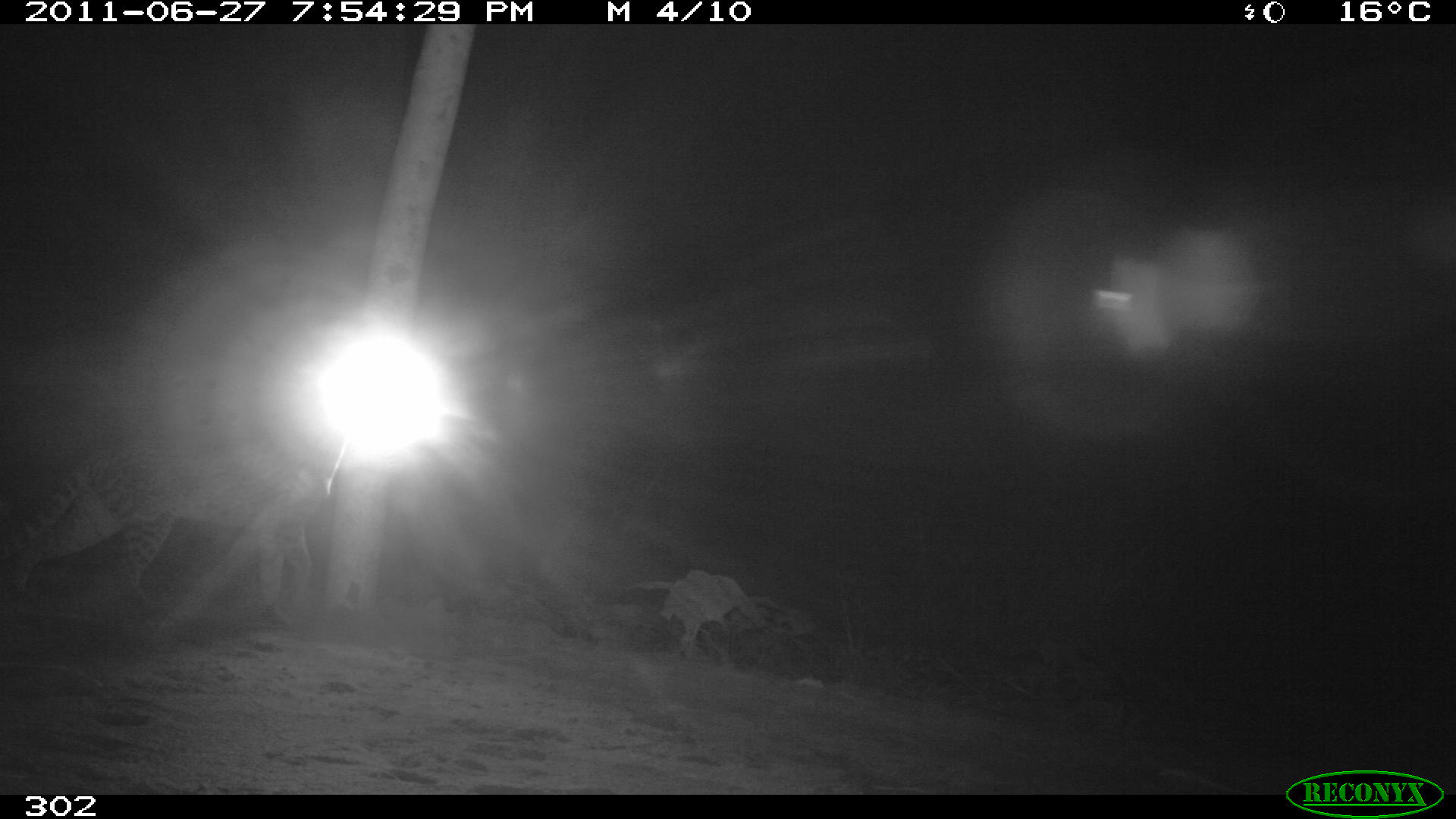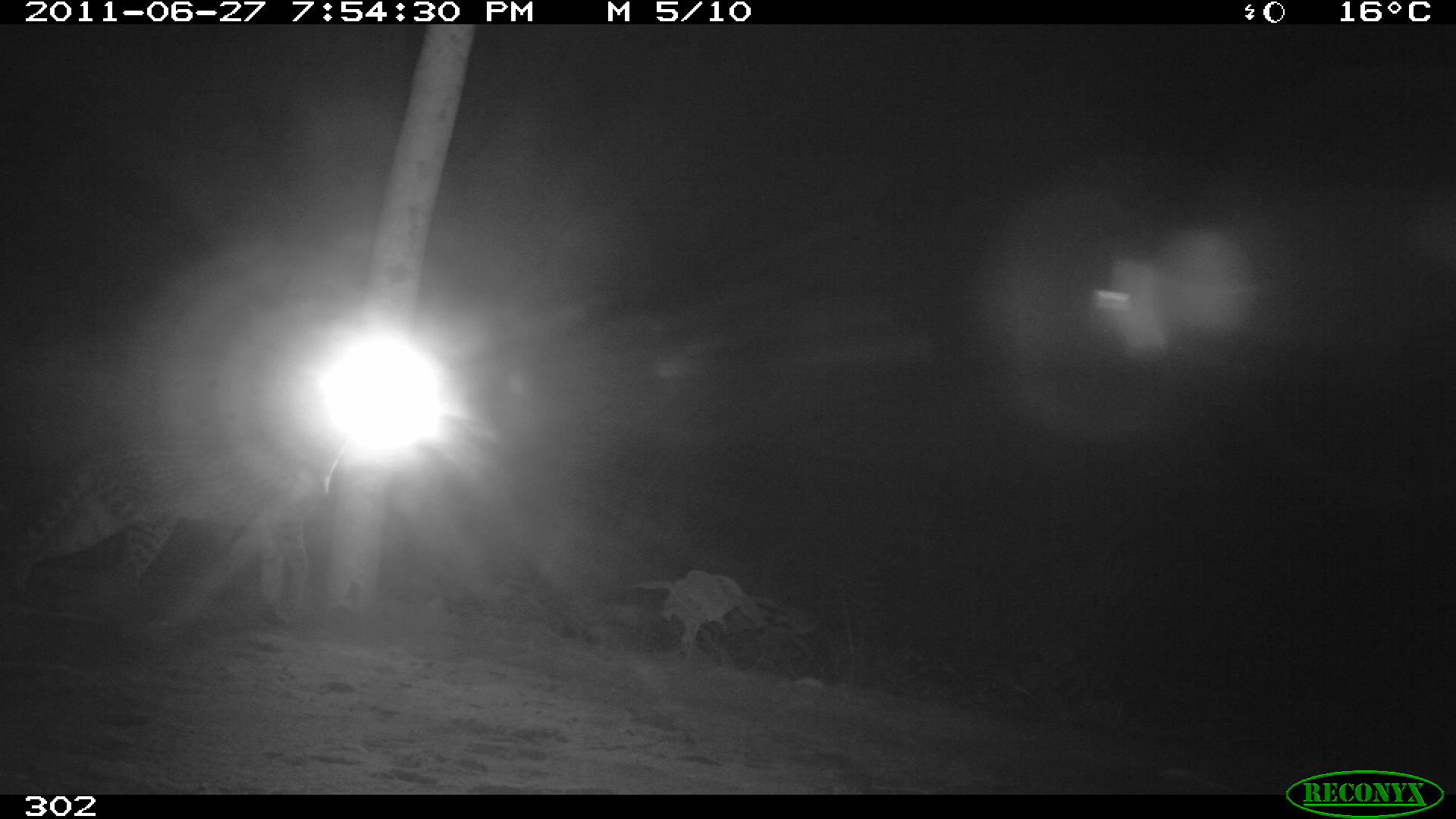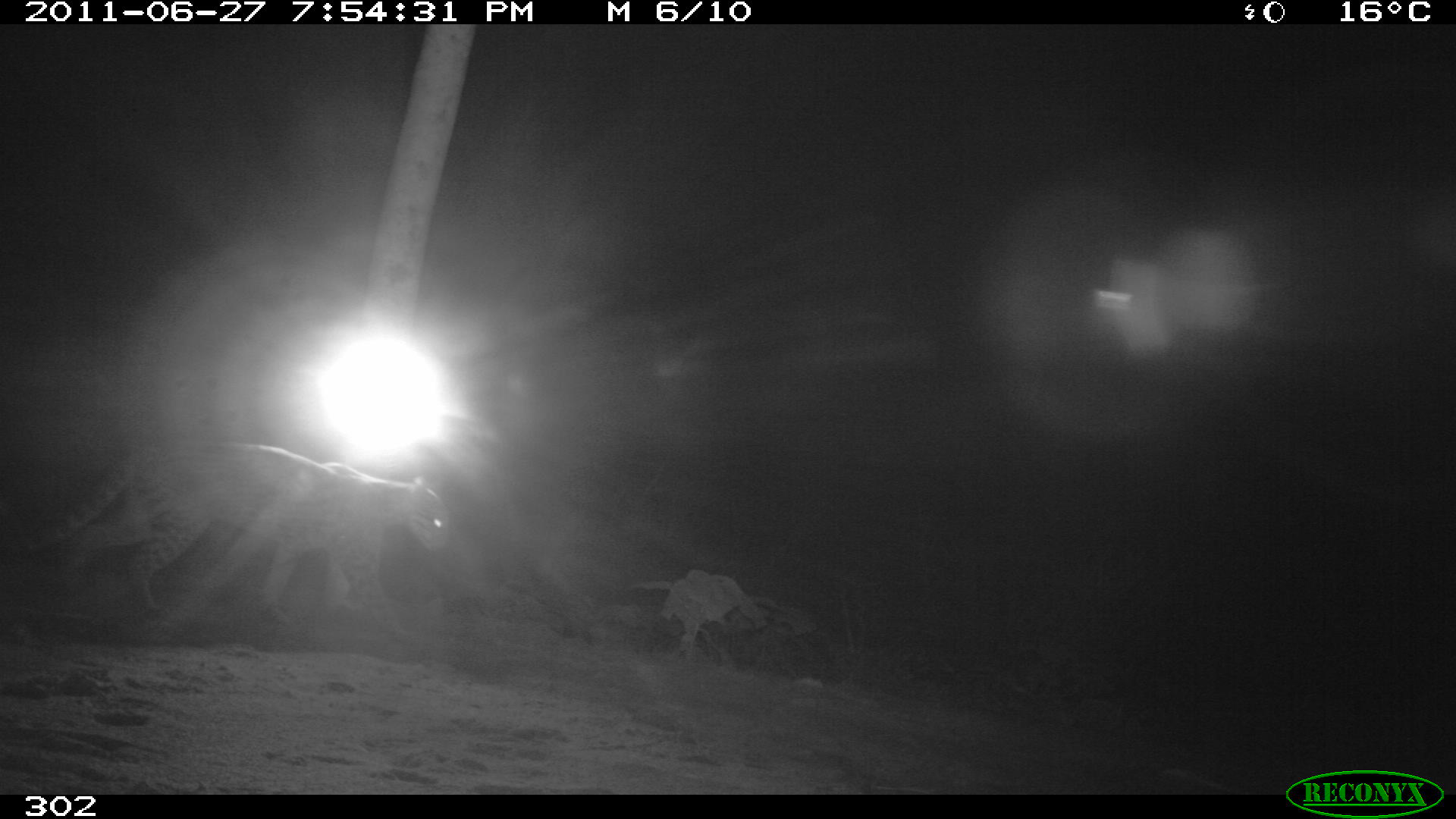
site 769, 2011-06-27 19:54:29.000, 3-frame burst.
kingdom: Animalia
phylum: Chordata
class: Mammalia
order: Carnivora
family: Felidae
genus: Leopardus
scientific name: Leopardus pardalis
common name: ocelot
Leopardus pardalis (ocelot).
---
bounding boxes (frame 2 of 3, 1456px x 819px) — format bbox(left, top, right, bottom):
leopardus pardalis: bbox(1, 407, 346, 632)